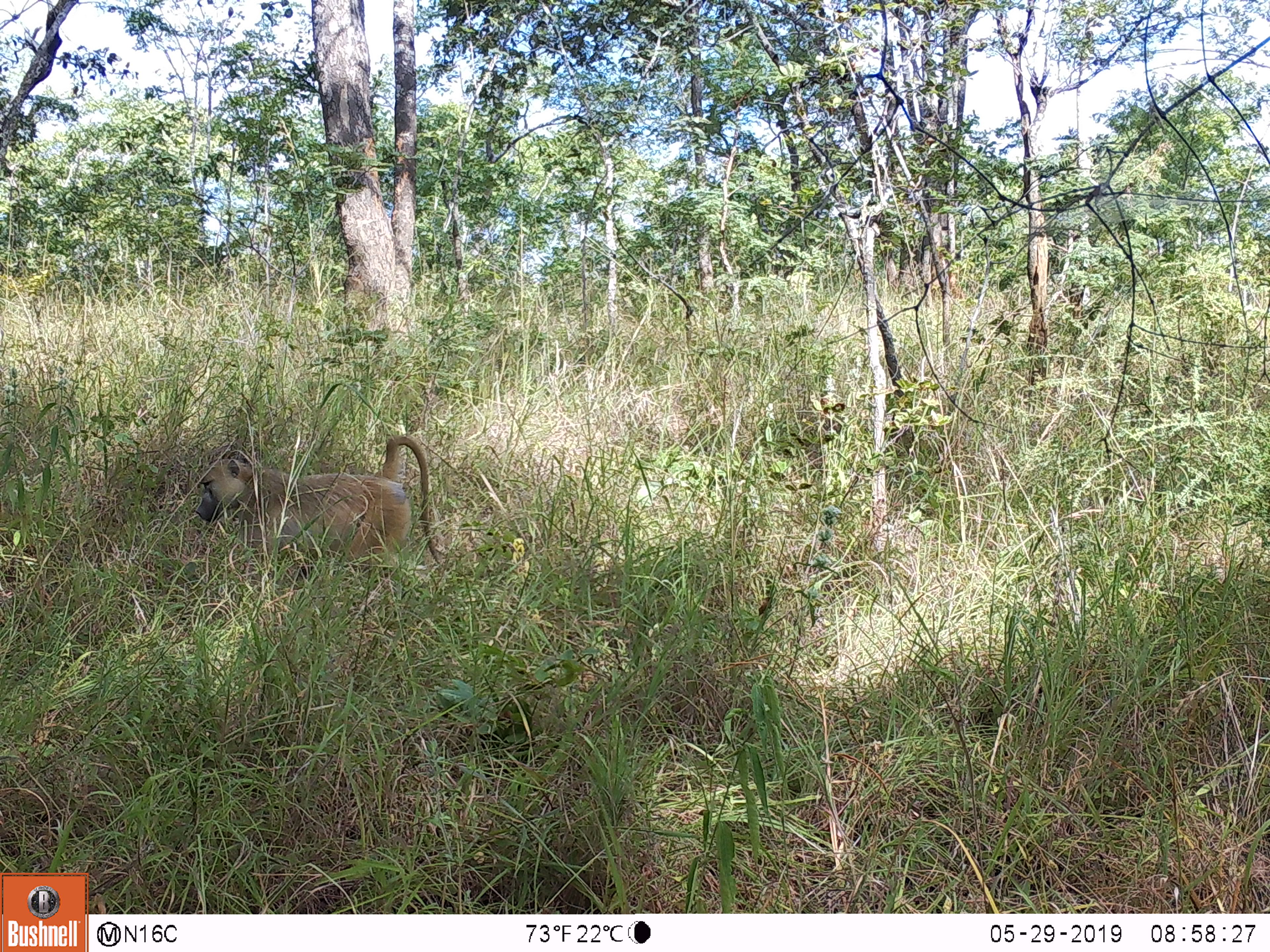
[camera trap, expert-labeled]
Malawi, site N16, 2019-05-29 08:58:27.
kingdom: Animalia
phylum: Chordata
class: Mammalia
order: Primates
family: Cercopithecidae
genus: Papio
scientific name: Papio cynocephalus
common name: yellow baboon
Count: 1.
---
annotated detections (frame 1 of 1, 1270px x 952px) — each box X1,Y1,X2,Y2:
yellow baboon: 192,436,449,578